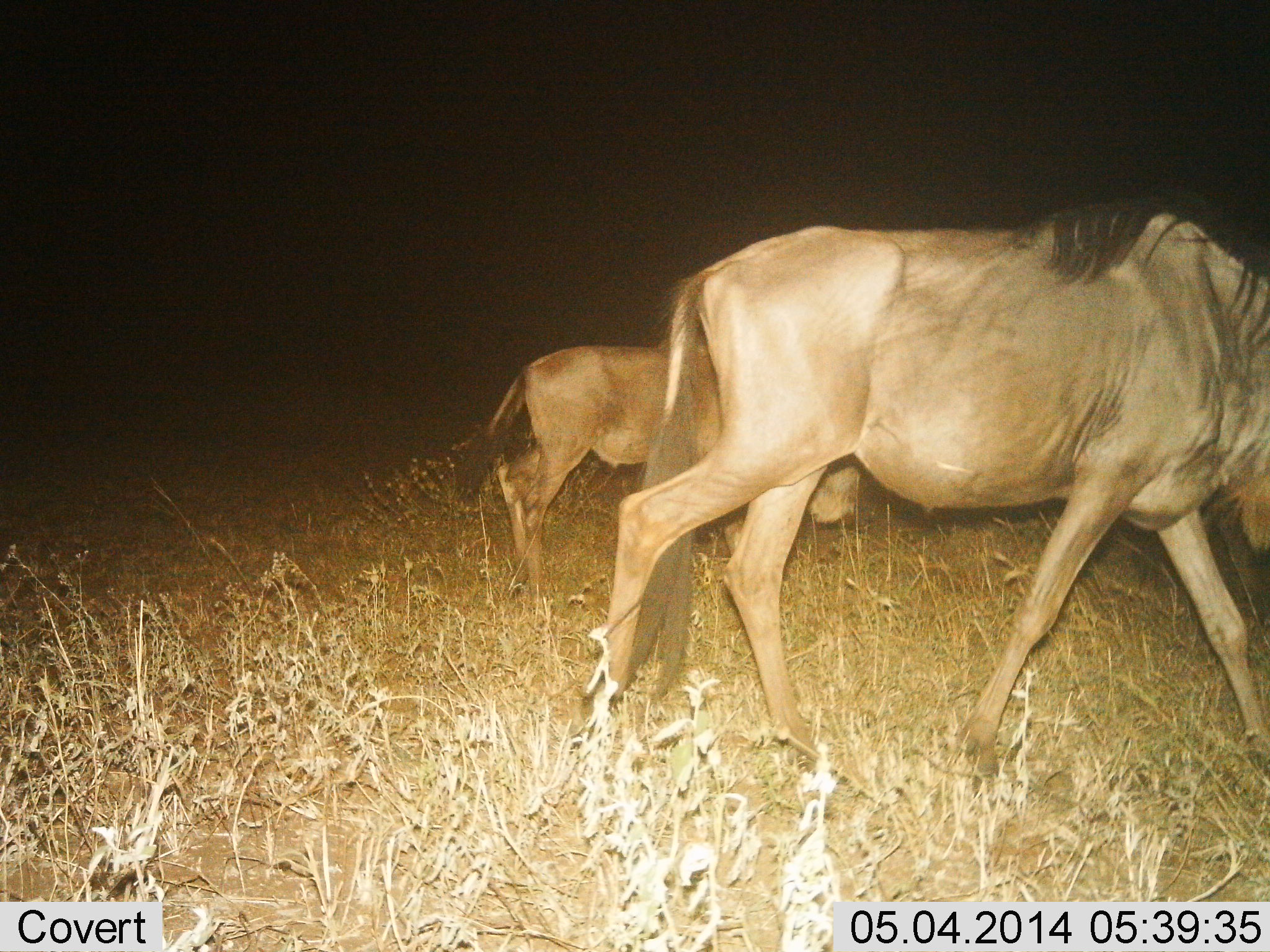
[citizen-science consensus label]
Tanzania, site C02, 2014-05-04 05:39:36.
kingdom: Animalia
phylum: Chordata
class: Mammalia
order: Artiodactyla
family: Bovidae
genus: Connochaetes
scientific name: Connochaetes taurinus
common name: blue wildebeest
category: wildebeest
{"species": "wildebeest (blue wildebeest) (Connochaetes taurinus)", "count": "2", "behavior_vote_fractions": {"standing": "20%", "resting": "0%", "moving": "80%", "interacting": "0%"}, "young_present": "10%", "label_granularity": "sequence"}